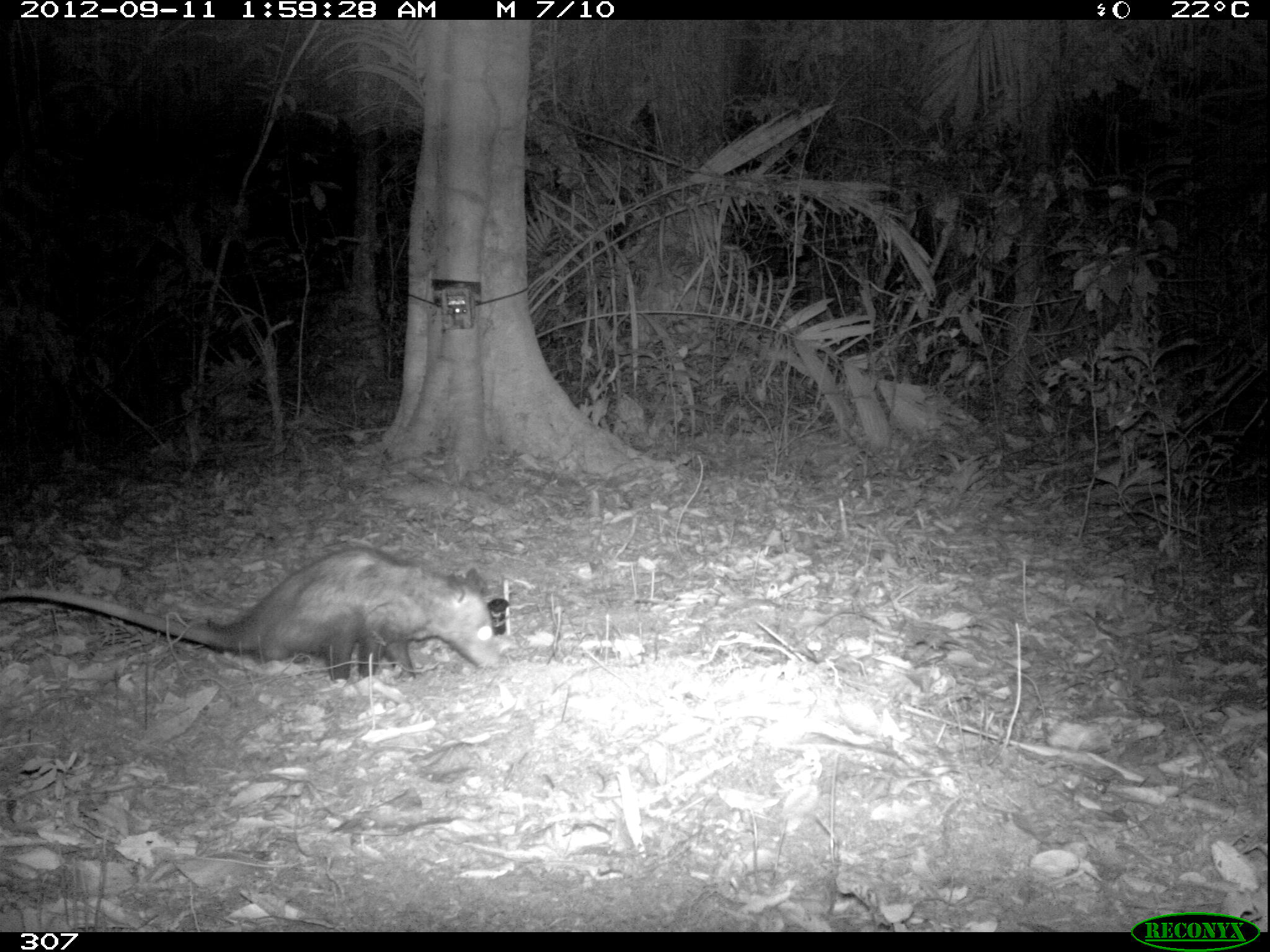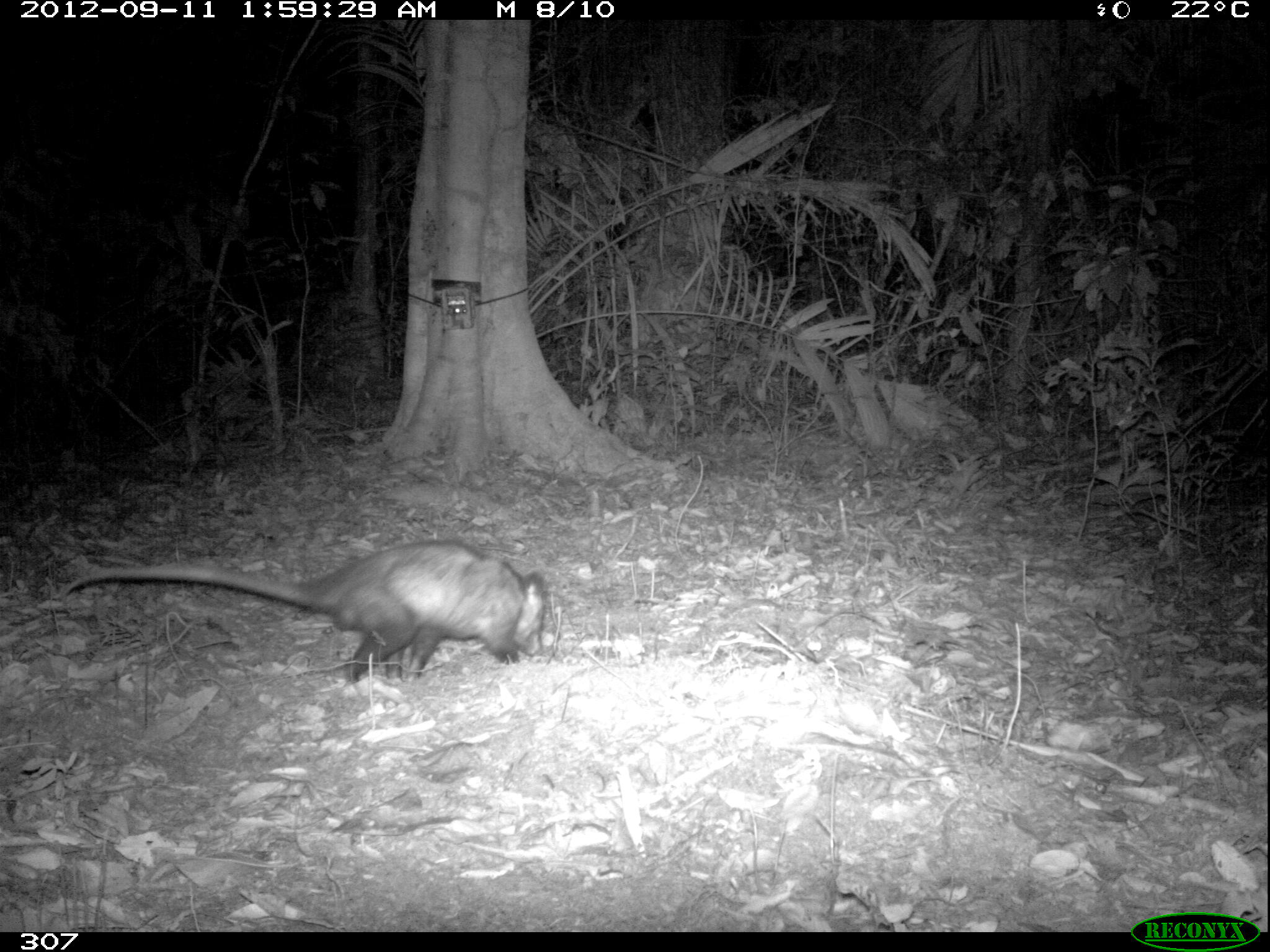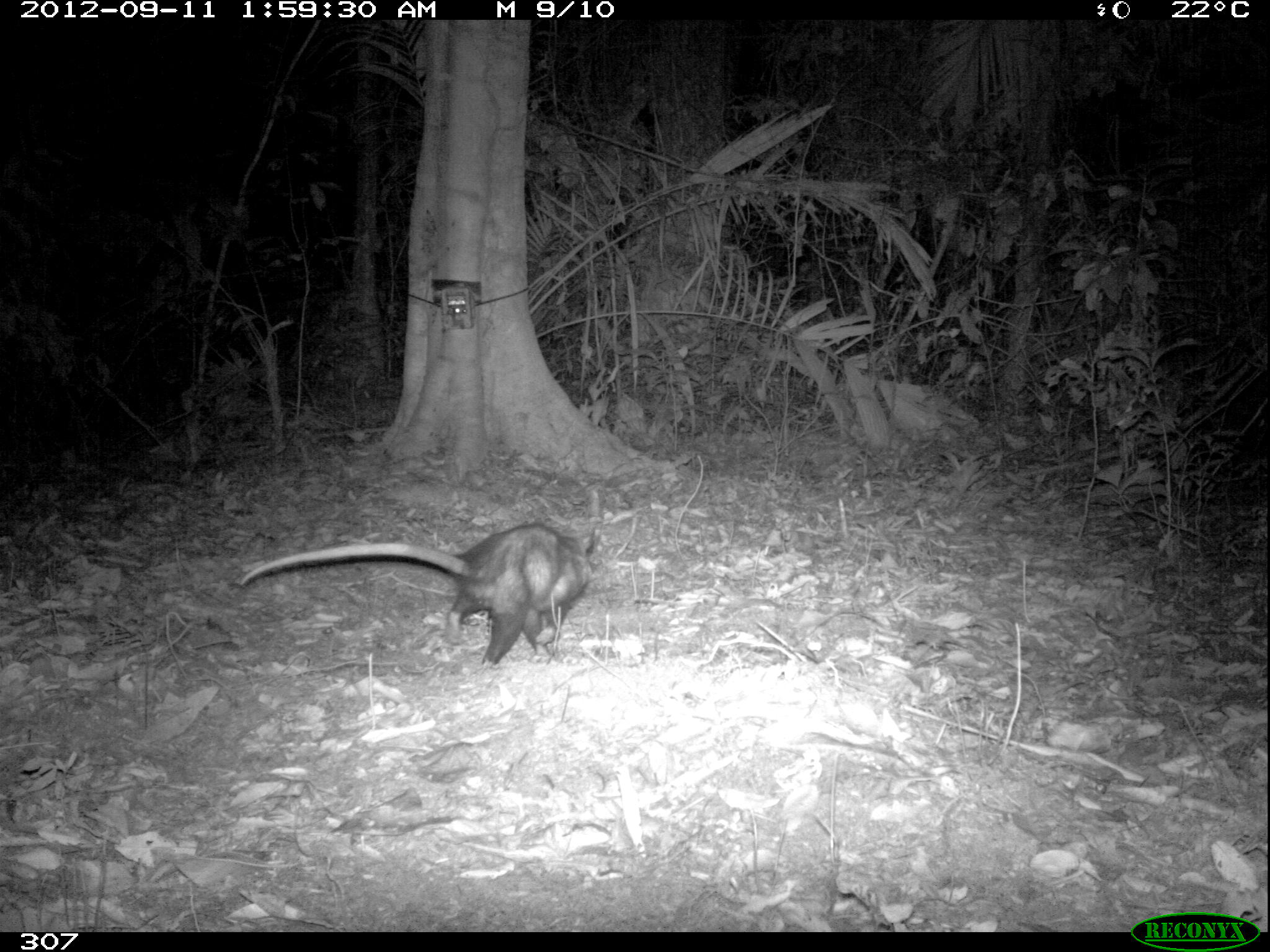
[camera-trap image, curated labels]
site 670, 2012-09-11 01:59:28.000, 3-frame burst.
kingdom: Animalia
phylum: Chordata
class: Mammalia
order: Didelphimorphia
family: Didelphidae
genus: Didelphis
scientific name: Didelphis marsupialis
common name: southern opossum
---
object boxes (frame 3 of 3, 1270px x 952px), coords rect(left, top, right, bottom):
didelphis marsupialis: rect(238, 522, 592, 668)